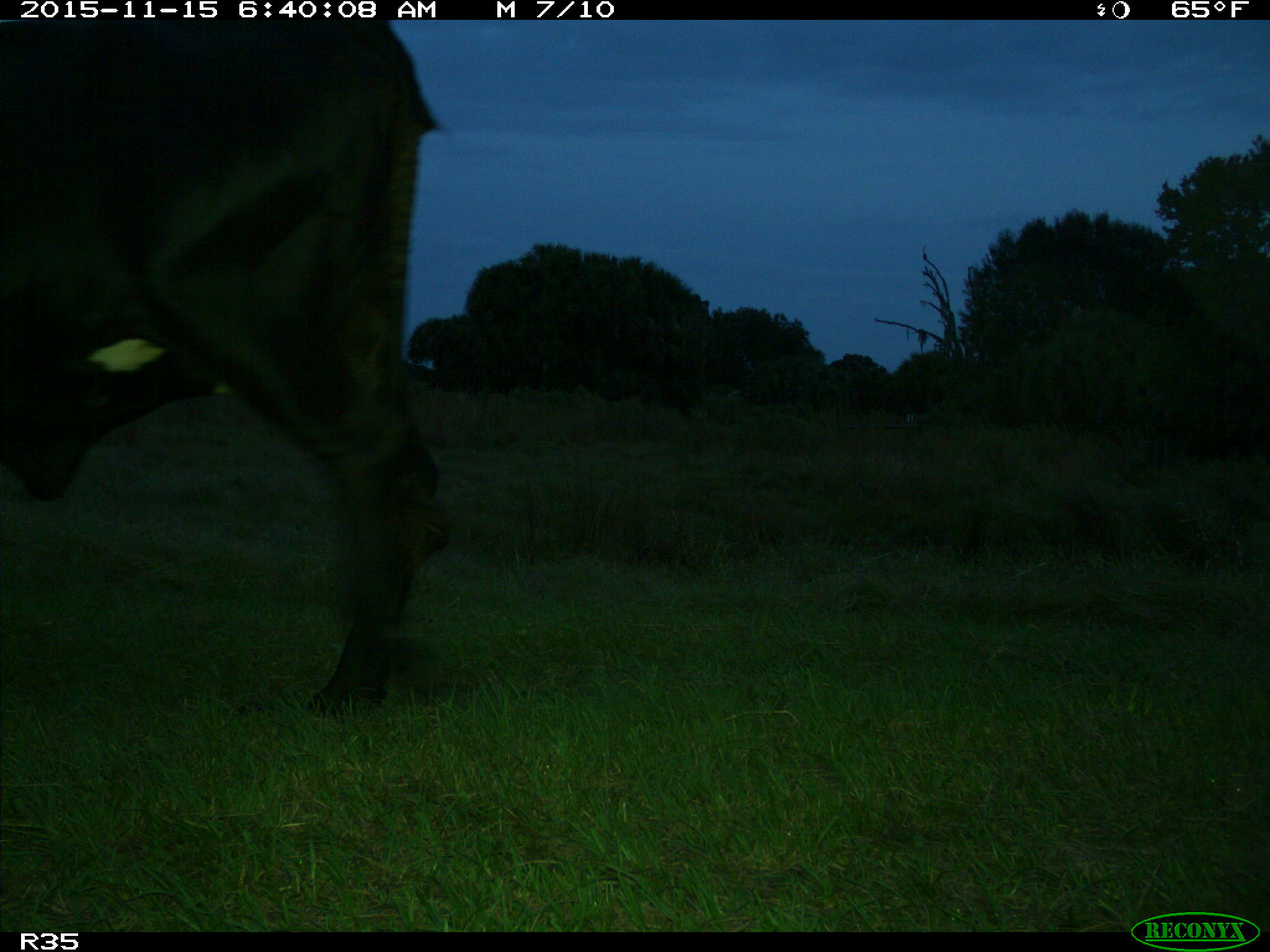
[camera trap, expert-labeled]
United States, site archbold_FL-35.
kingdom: Animalia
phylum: Chordata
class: Mammalia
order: Artiodactyla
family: Bovidae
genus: Bos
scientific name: Bos taurus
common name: domestic cow